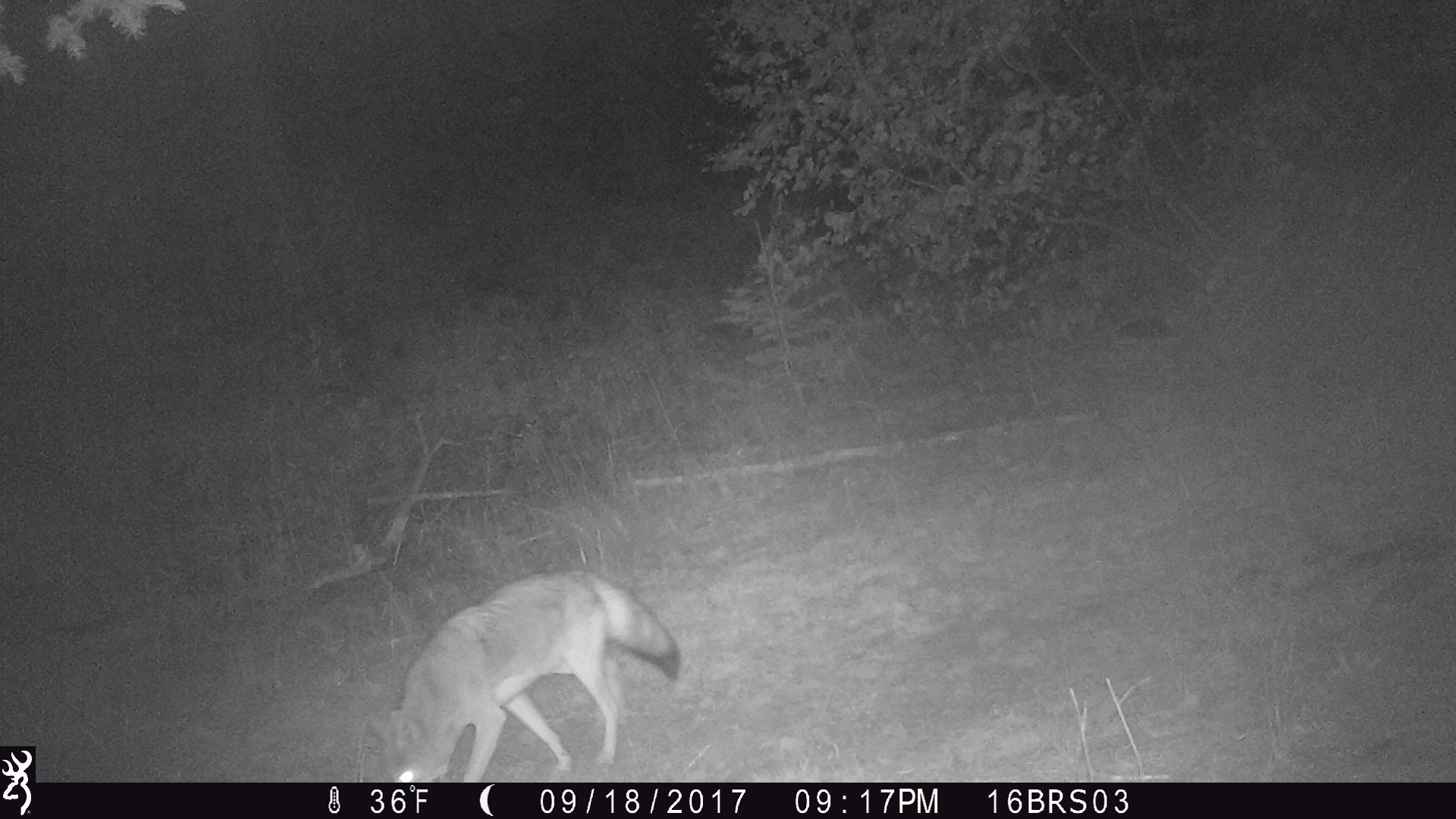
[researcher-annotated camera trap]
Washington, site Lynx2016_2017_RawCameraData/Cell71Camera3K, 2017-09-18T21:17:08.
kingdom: Animalia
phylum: Chordata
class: Mammalia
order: Carnivora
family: Canidae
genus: Canis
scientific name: Canis latrans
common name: coyote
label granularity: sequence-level